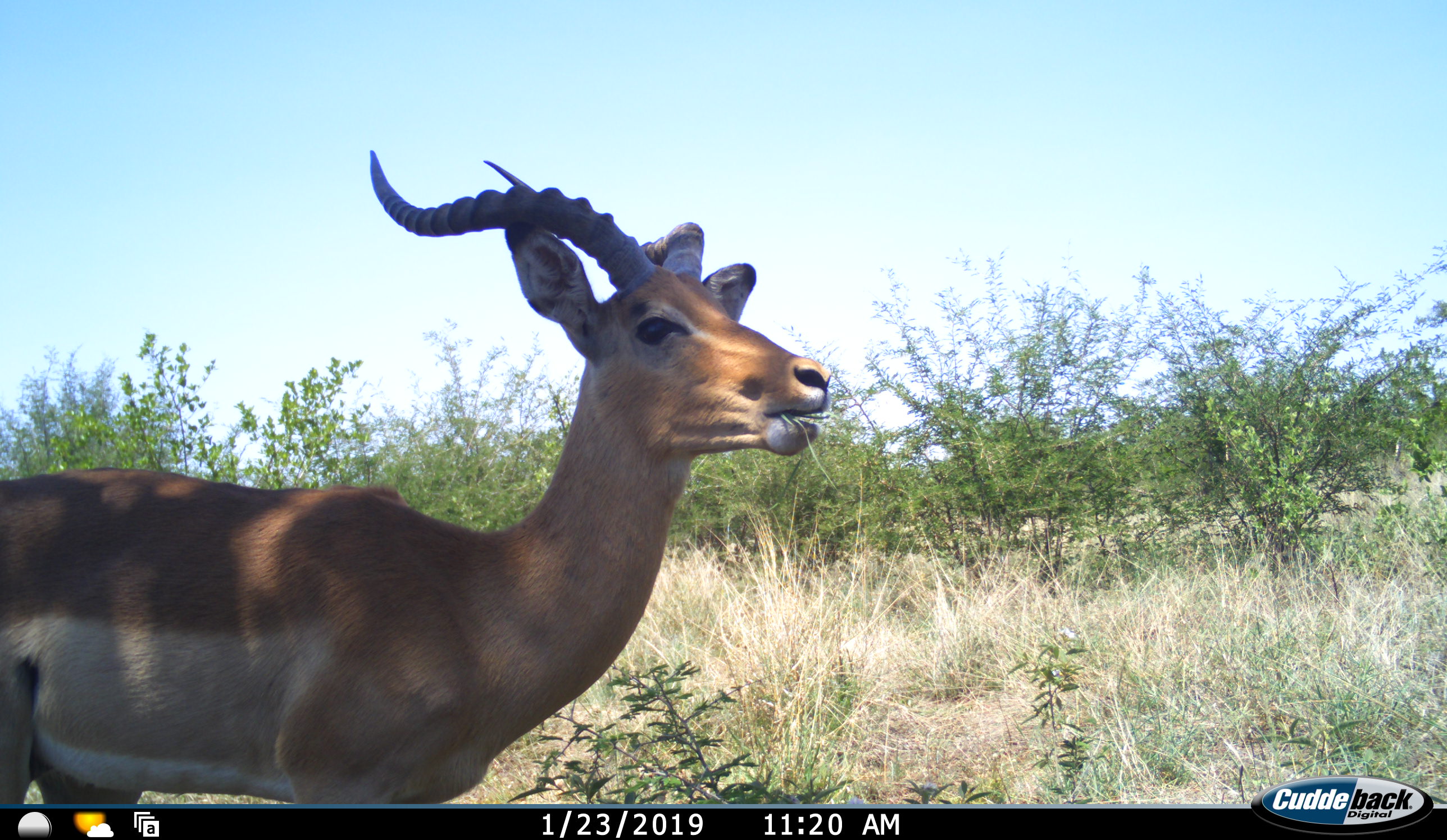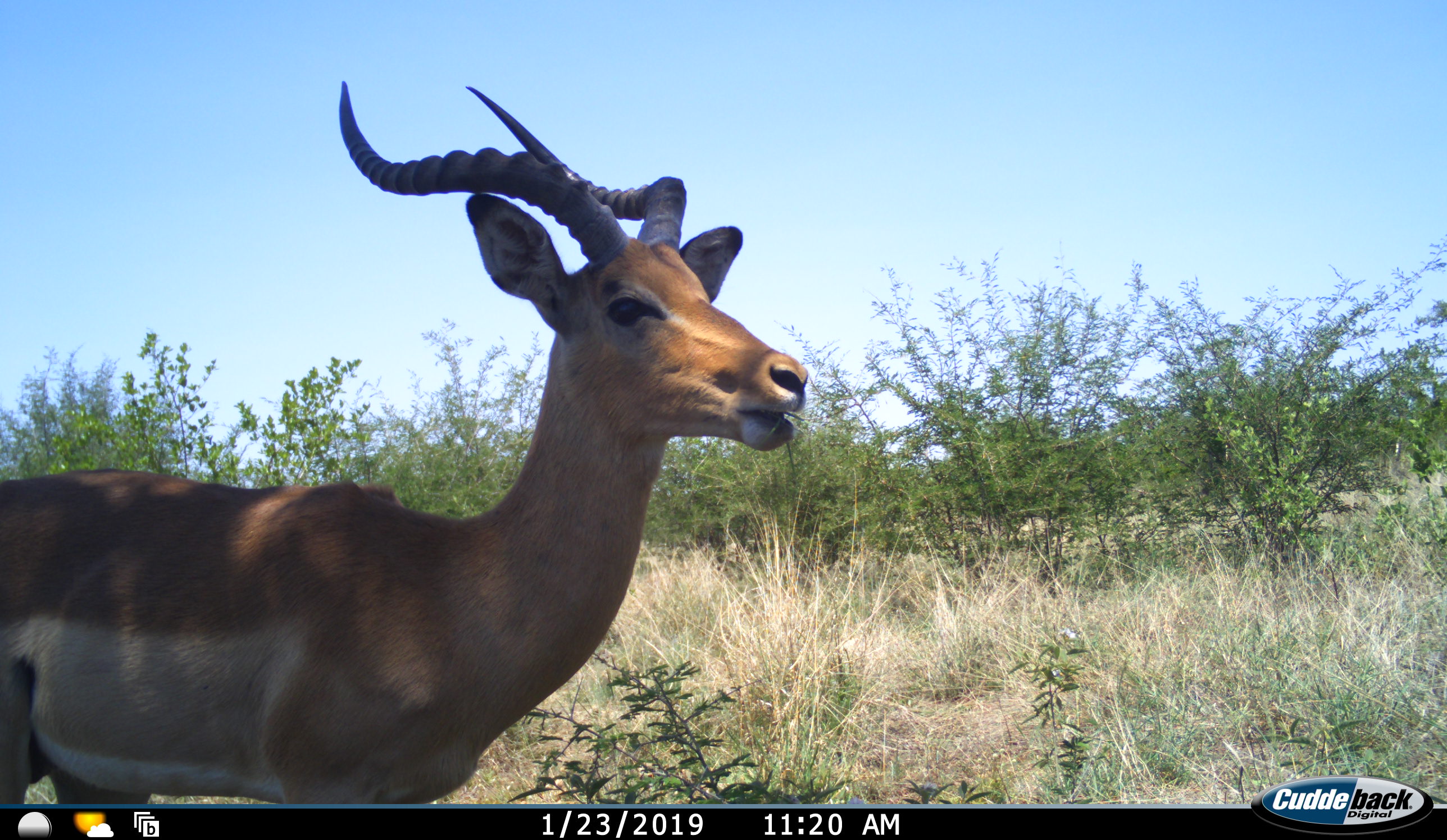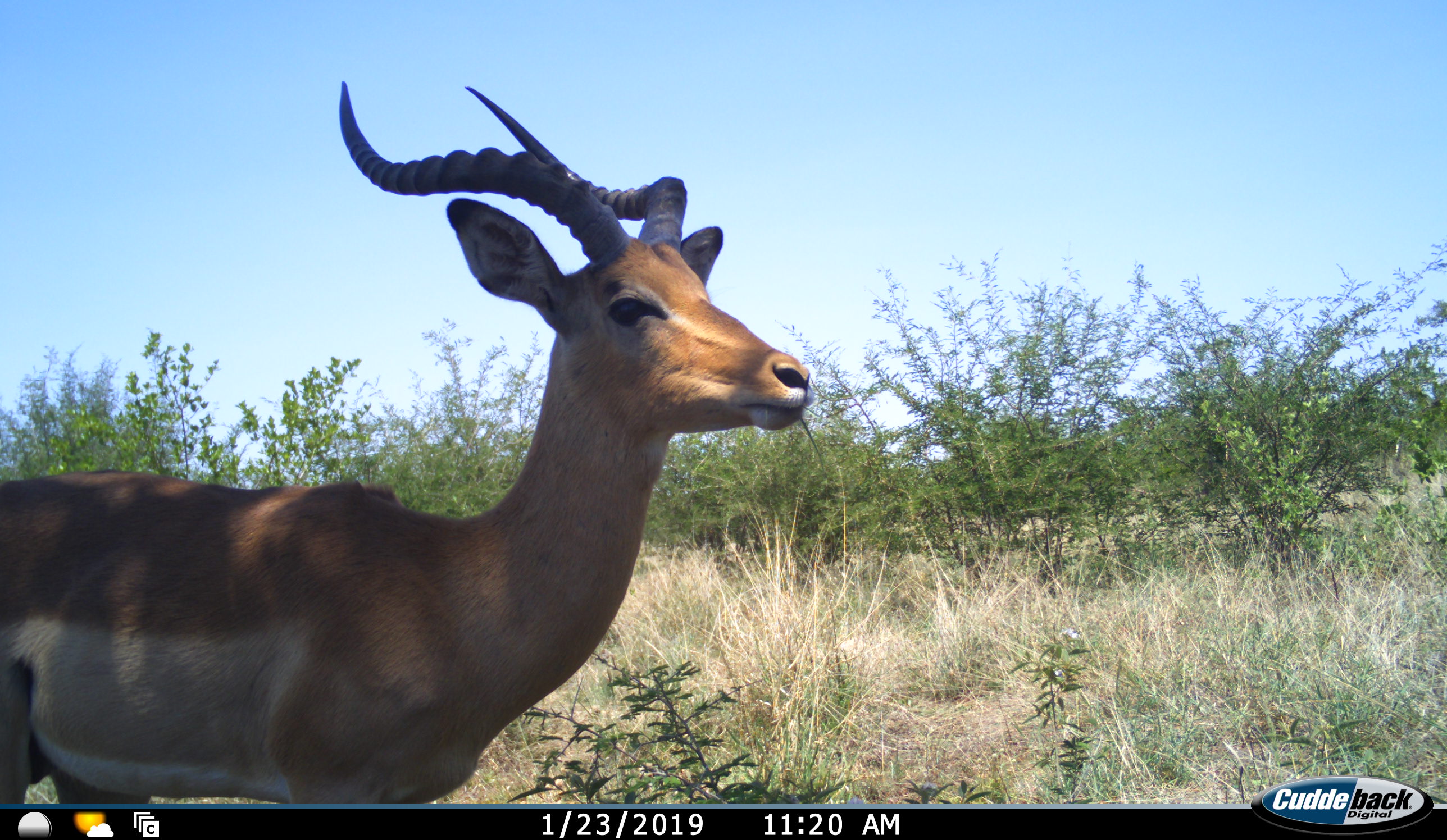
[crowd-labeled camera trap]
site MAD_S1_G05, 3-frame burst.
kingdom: Animalia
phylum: Chordata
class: Mammalia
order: Artiodactyla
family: Bovidae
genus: Aepyceros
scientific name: Aepyceros melampus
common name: impala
Impala (Aepyceros melampus), count 1. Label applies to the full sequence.